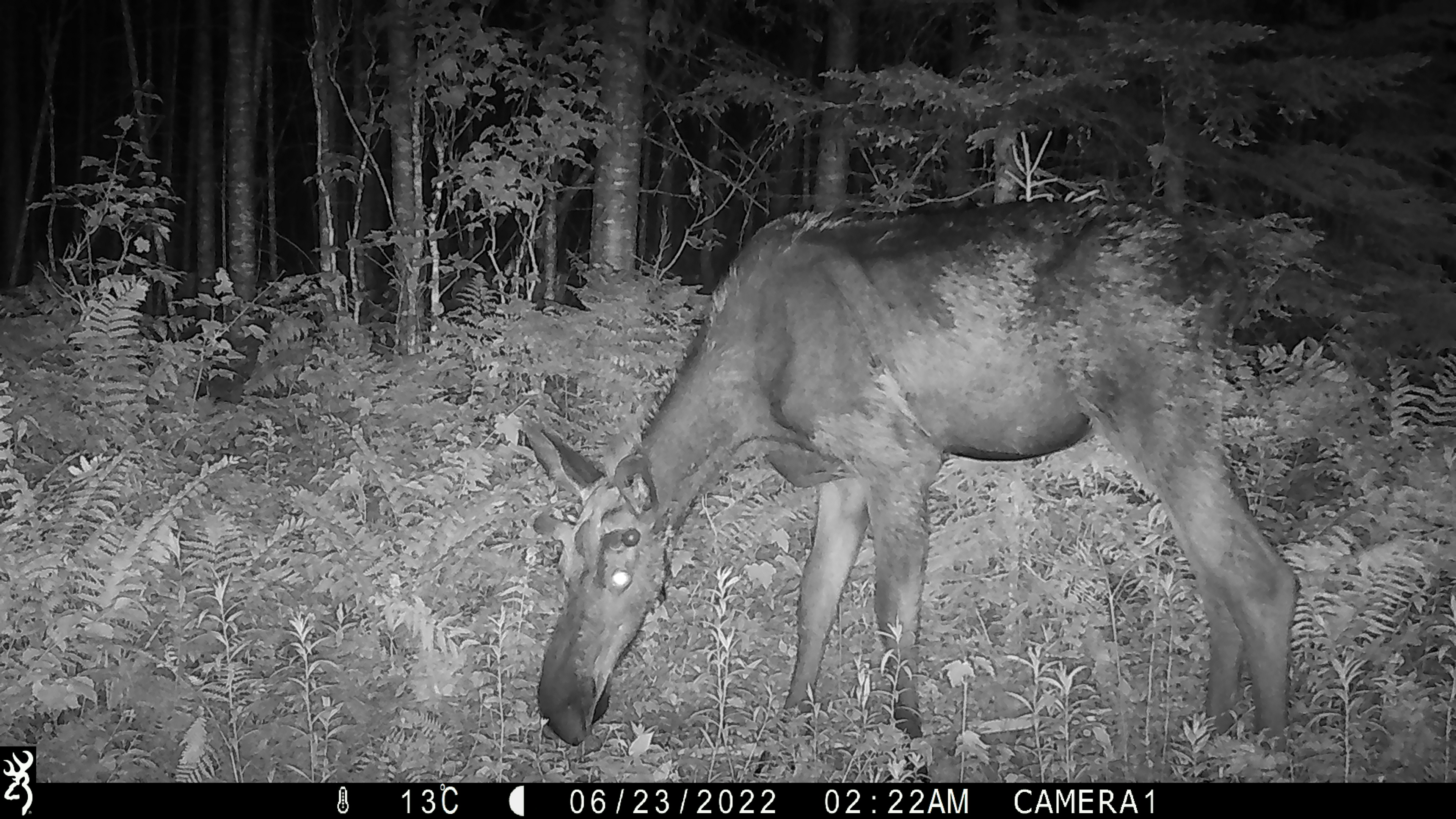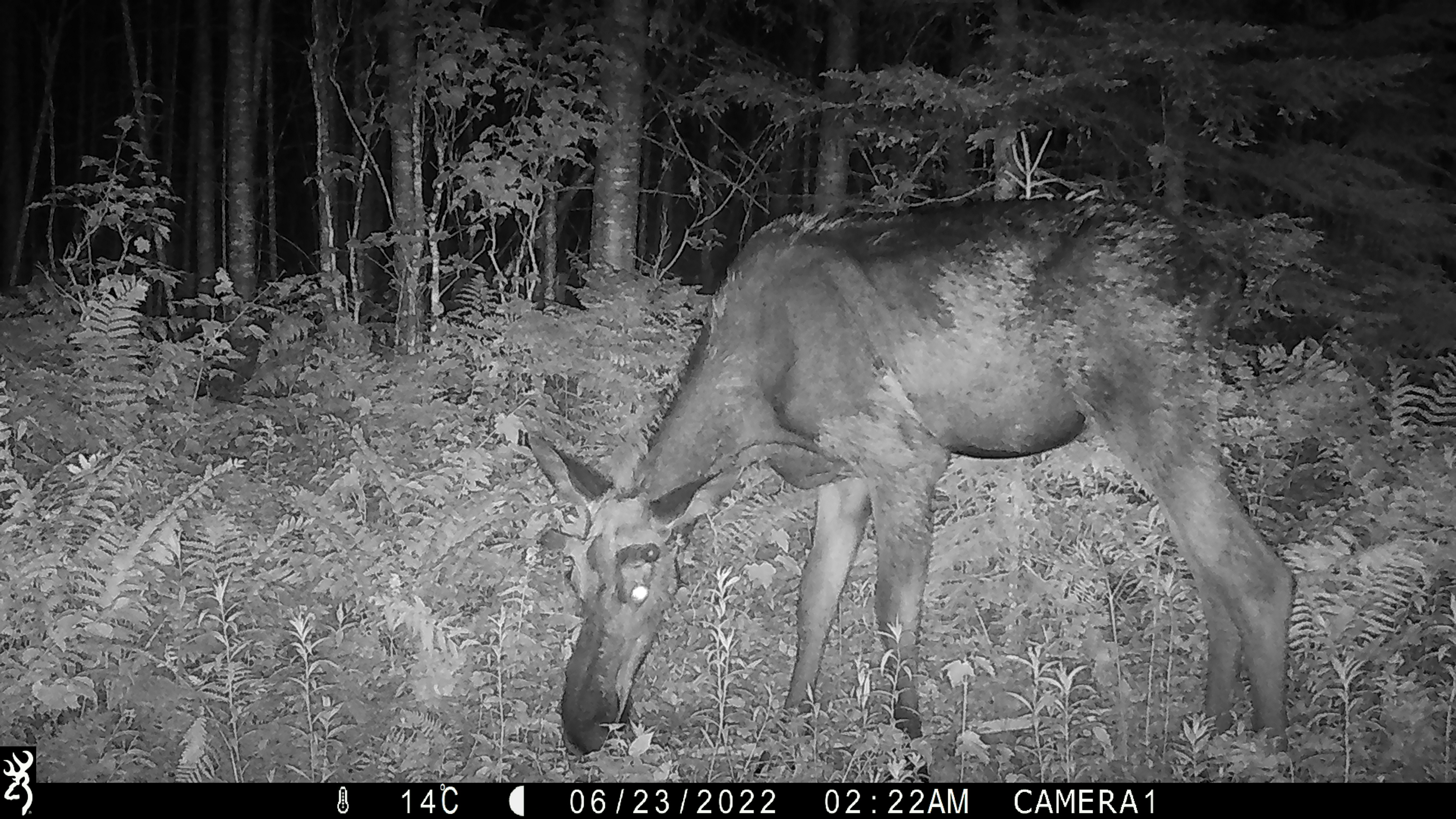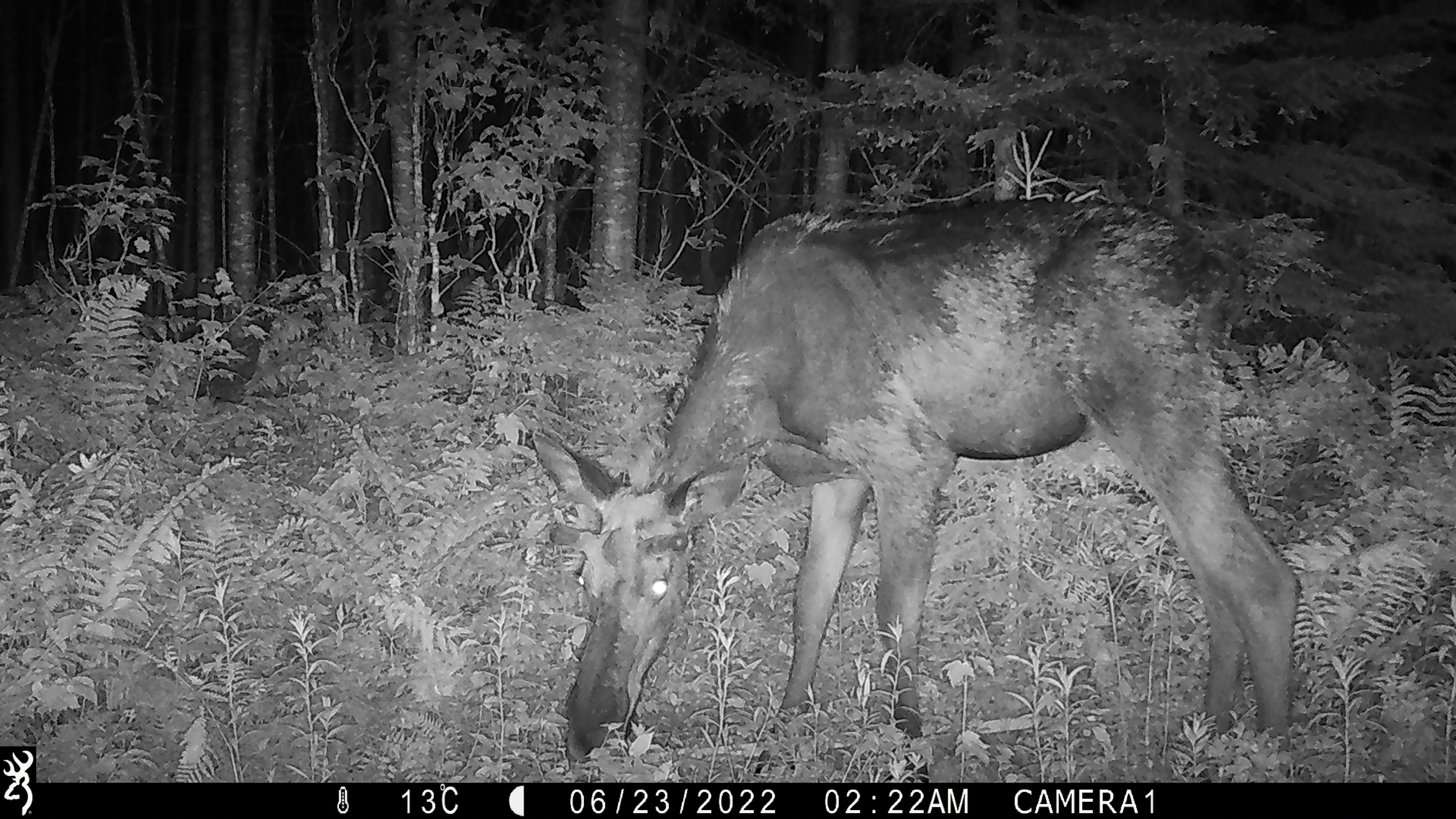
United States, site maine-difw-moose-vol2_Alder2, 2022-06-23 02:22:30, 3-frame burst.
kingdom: Animalia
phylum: Chordata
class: Mammalia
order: Artiodactyla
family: Cervidae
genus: Alces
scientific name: Alces alces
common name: moose